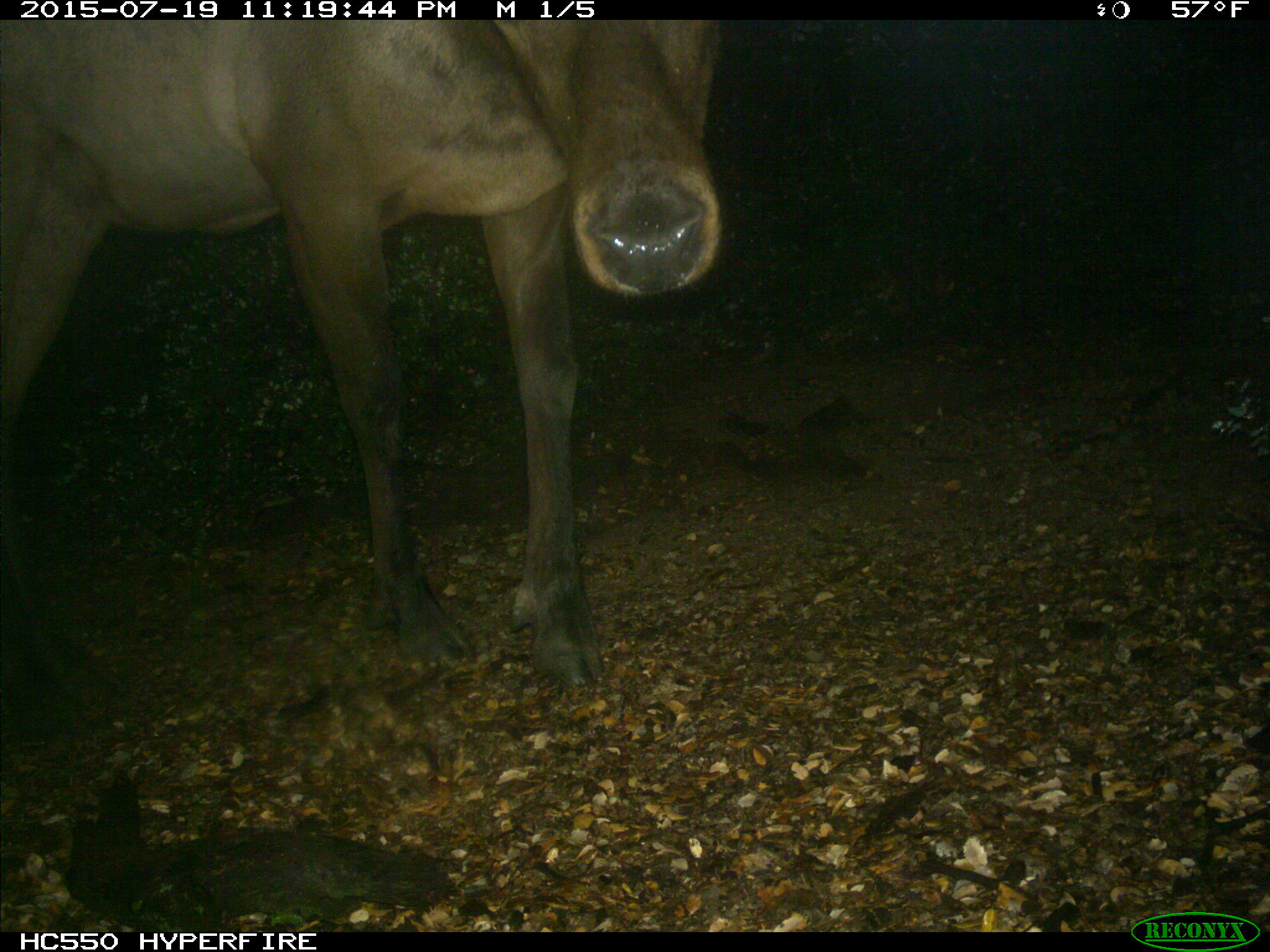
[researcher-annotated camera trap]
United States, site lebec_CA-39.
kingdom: Animalia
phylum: Chordata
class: Mammalia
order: Artiodactyla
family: Cervidae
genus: Cervus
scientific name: Cervus canadensis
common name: elk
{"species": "Cervus canadensis (elk)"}